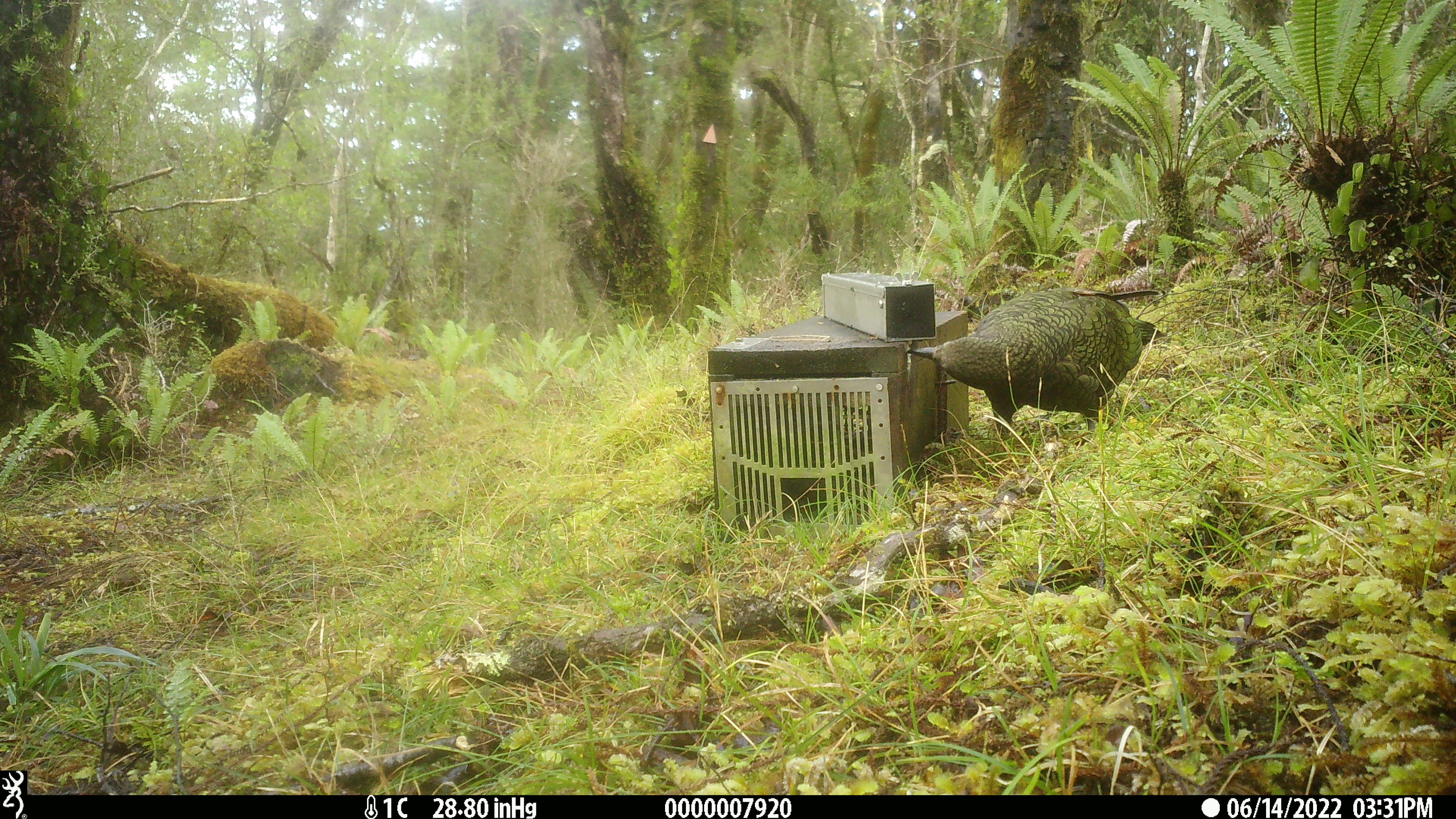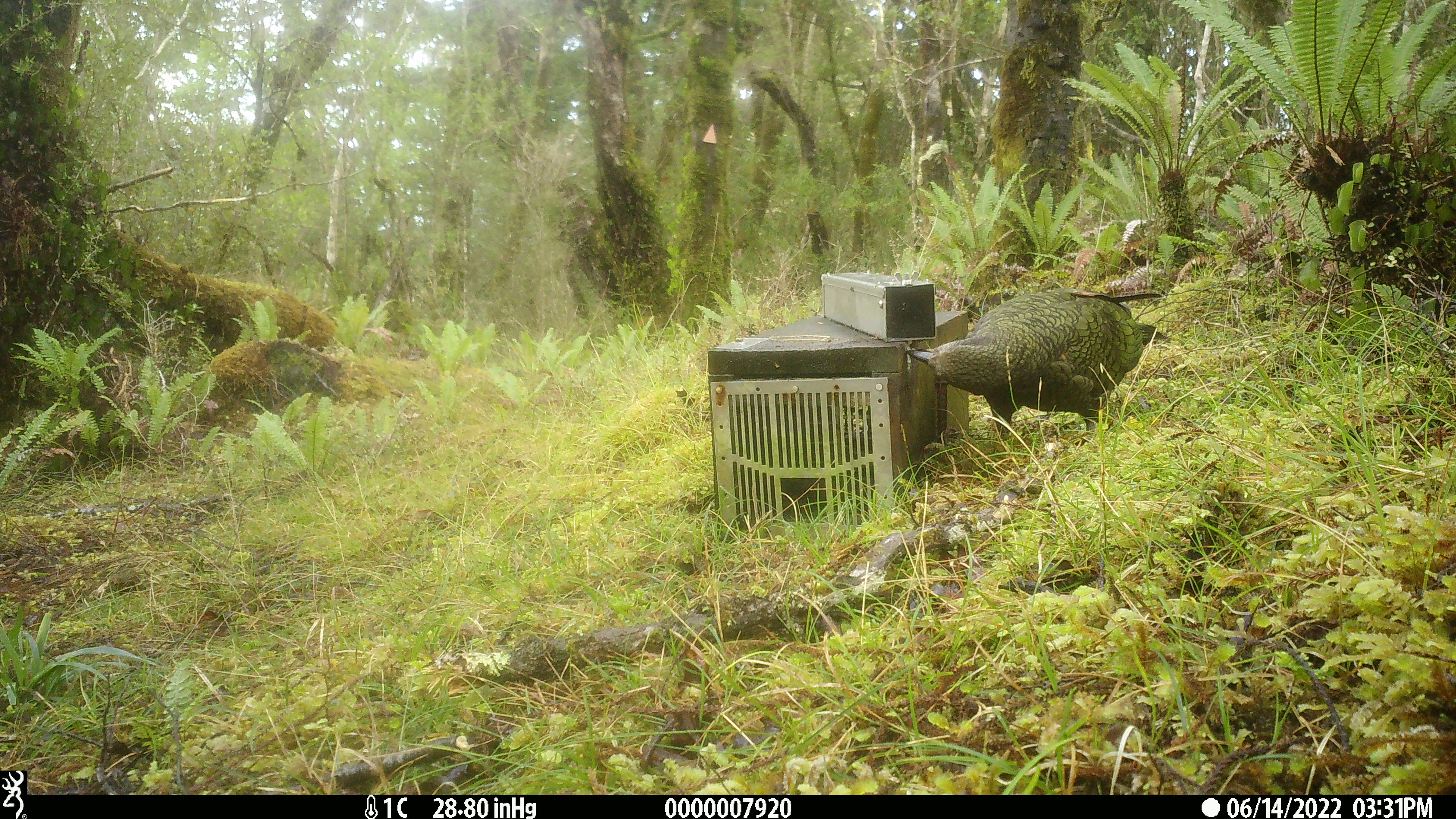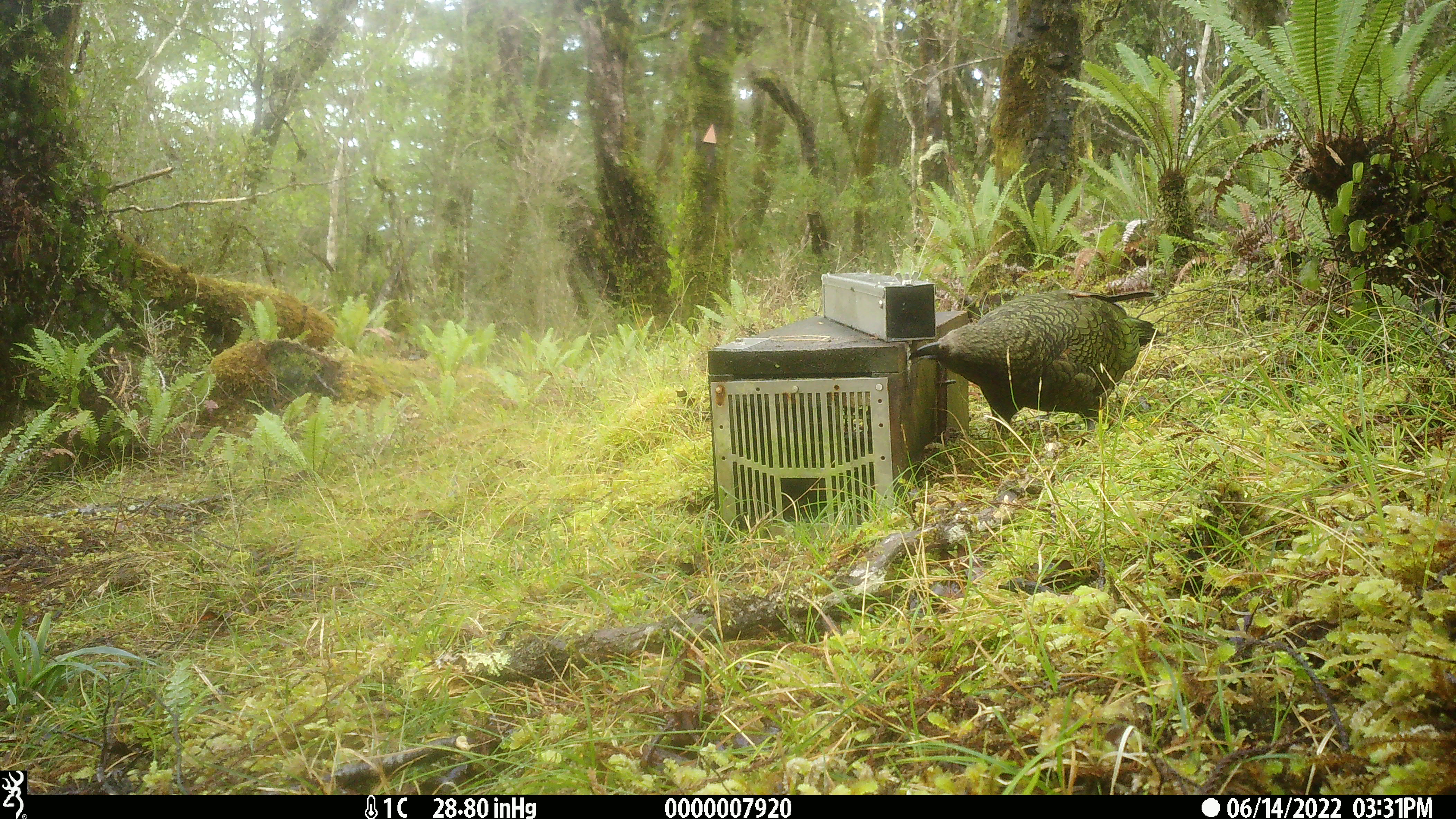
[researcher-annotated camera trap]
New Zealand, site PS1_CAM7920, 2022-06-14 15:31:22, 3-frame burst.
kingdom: Animalia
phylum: Chordata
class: Aves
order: Psittaciformes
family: Strigopidae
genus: Nestor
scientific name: Nestor notabilis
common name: kea